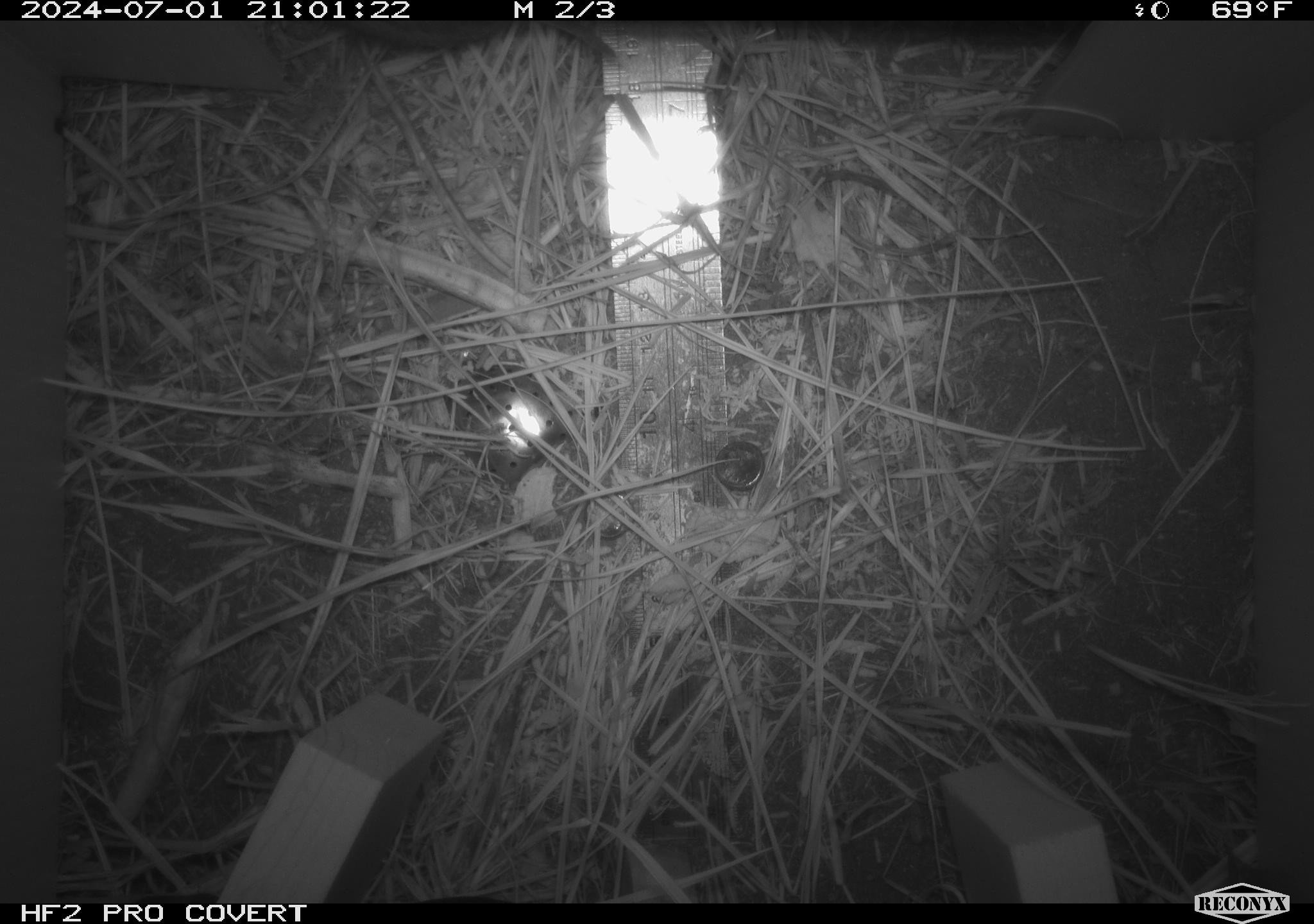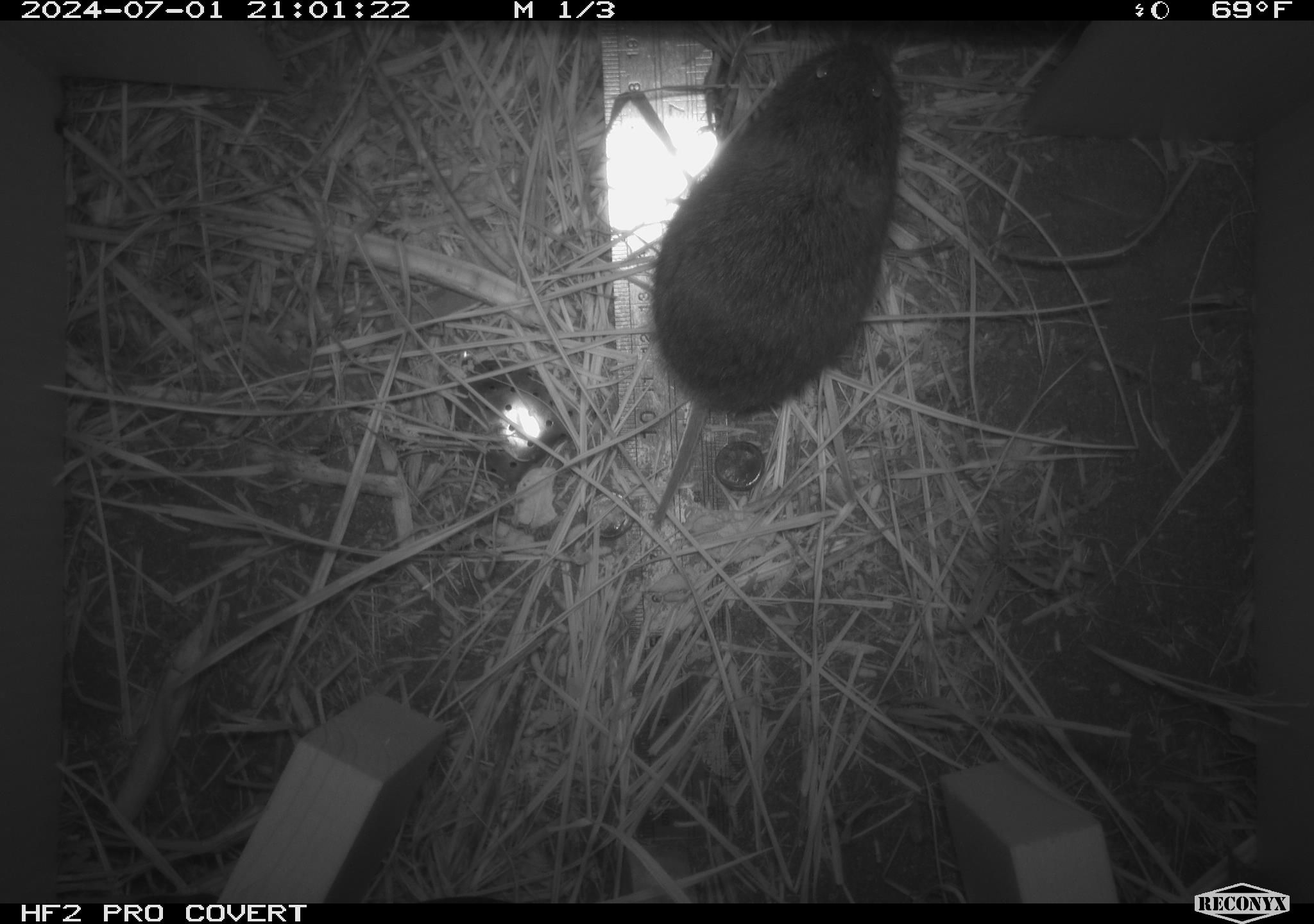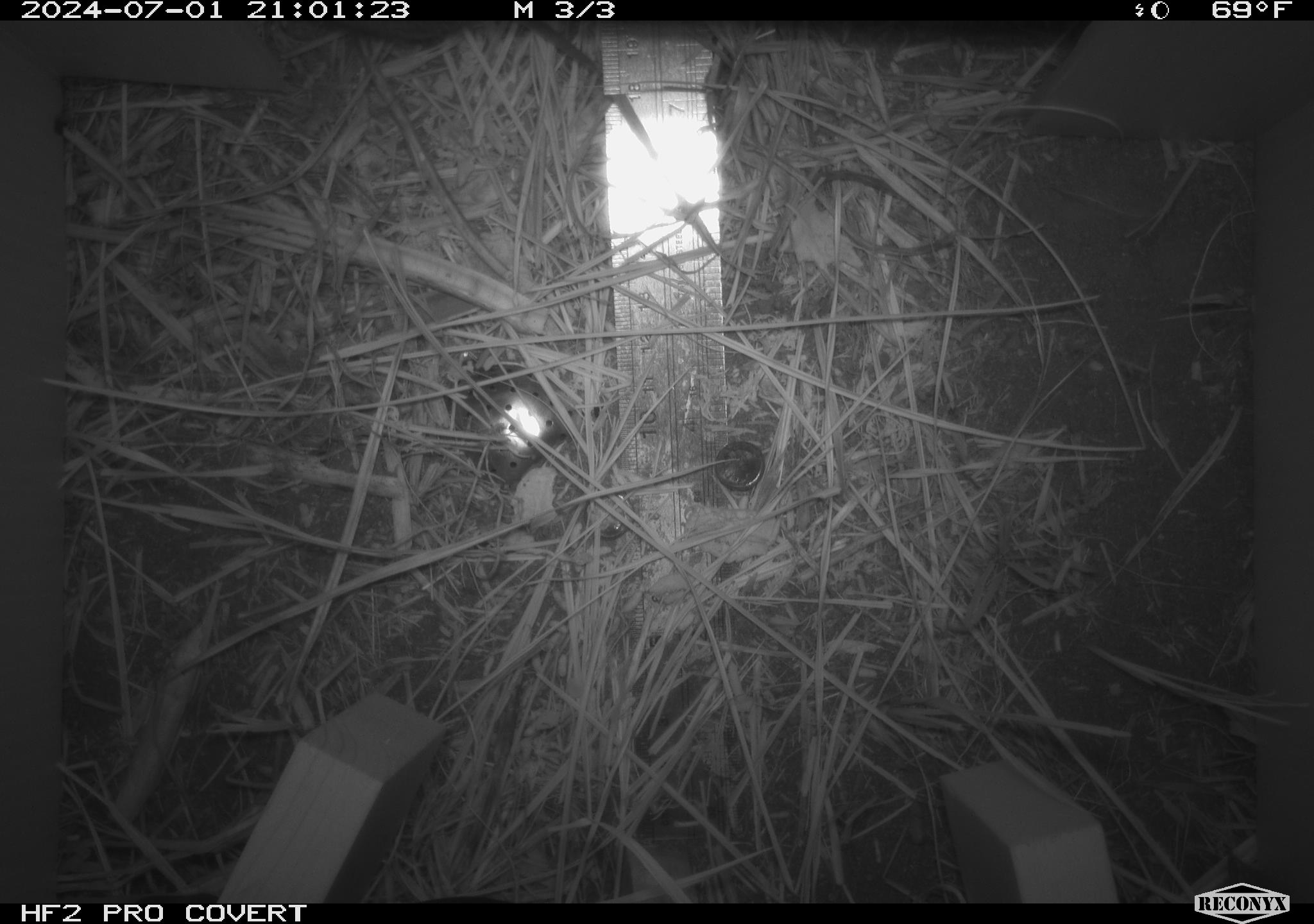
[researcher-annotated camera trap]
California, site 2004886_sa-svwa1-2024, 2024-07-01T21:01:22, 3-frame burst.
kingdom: Animalia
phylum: Chordata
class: Mammalia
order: Rodentia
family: Cricetidae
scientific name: Arvicolinae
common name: voles, lemmings, and muskrats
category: arvicolinae subfamily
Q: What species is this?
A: Arvicolinae subfamily (voles, lemmings, and muskrats) (Arvicolinae).